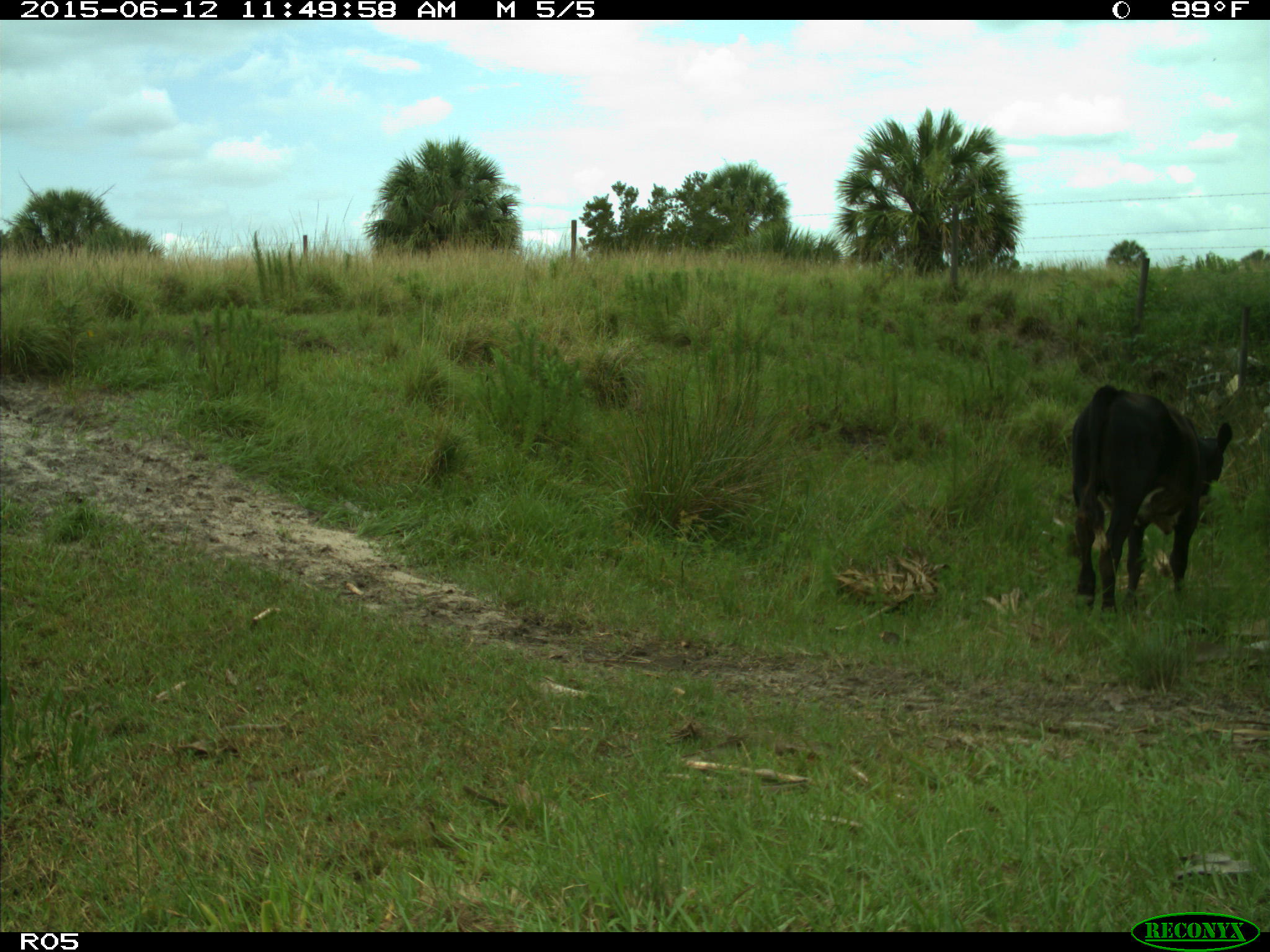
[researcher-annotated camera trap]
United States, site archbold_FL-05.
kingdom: Animalia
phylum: Chordata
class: Mammalia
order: Artiodactyla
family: Bovidae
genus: Bos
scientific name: Bos taurus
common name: domestic cow